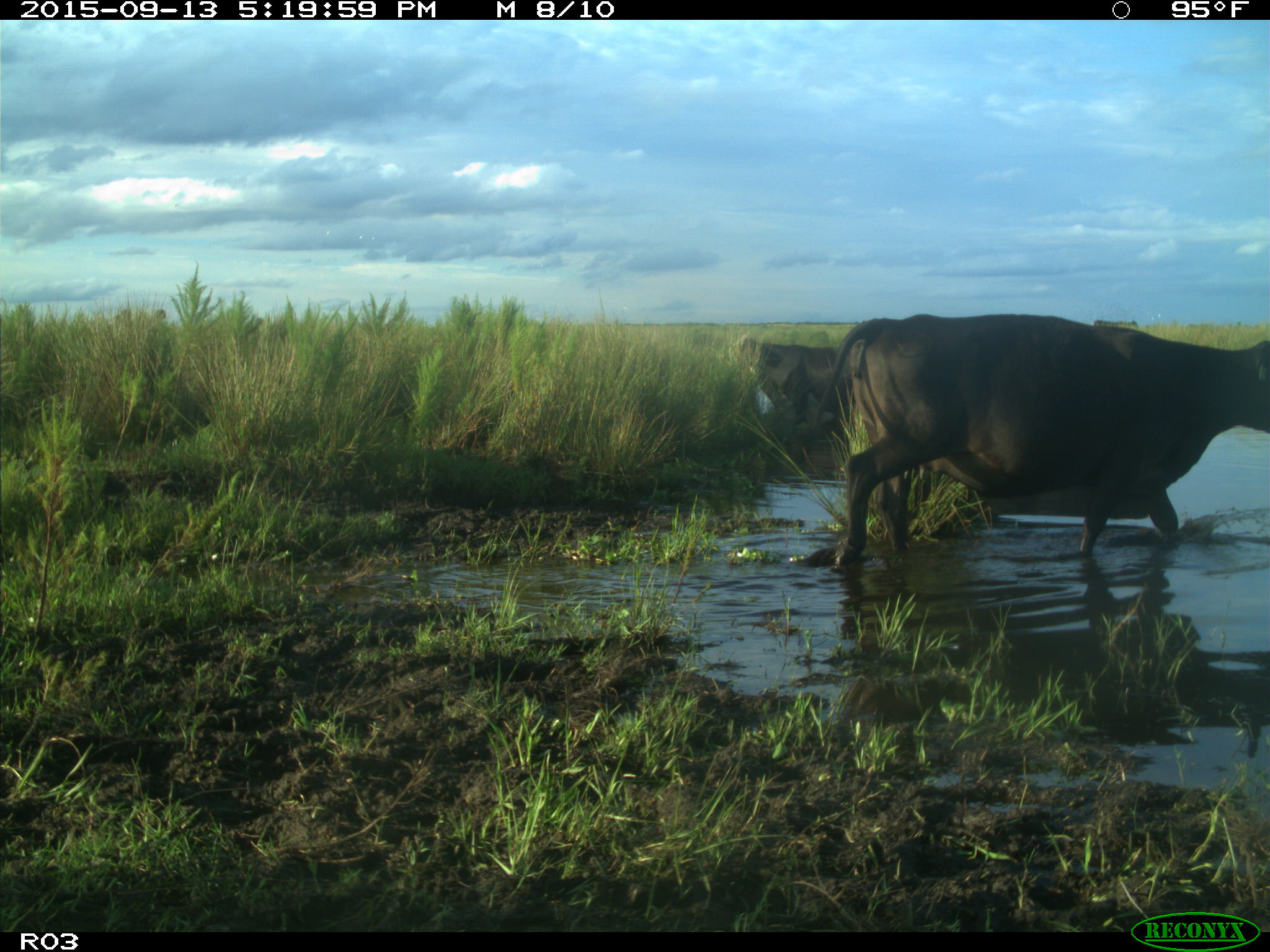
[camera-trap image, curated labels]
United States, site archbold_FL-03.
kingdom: Animalia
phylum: Chordata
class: Mammalia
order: Artiodactyla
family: Bovidae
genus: Bos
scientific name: Bos taurus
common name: domestic cow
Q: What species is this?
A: Bos taurus (domestic cow).